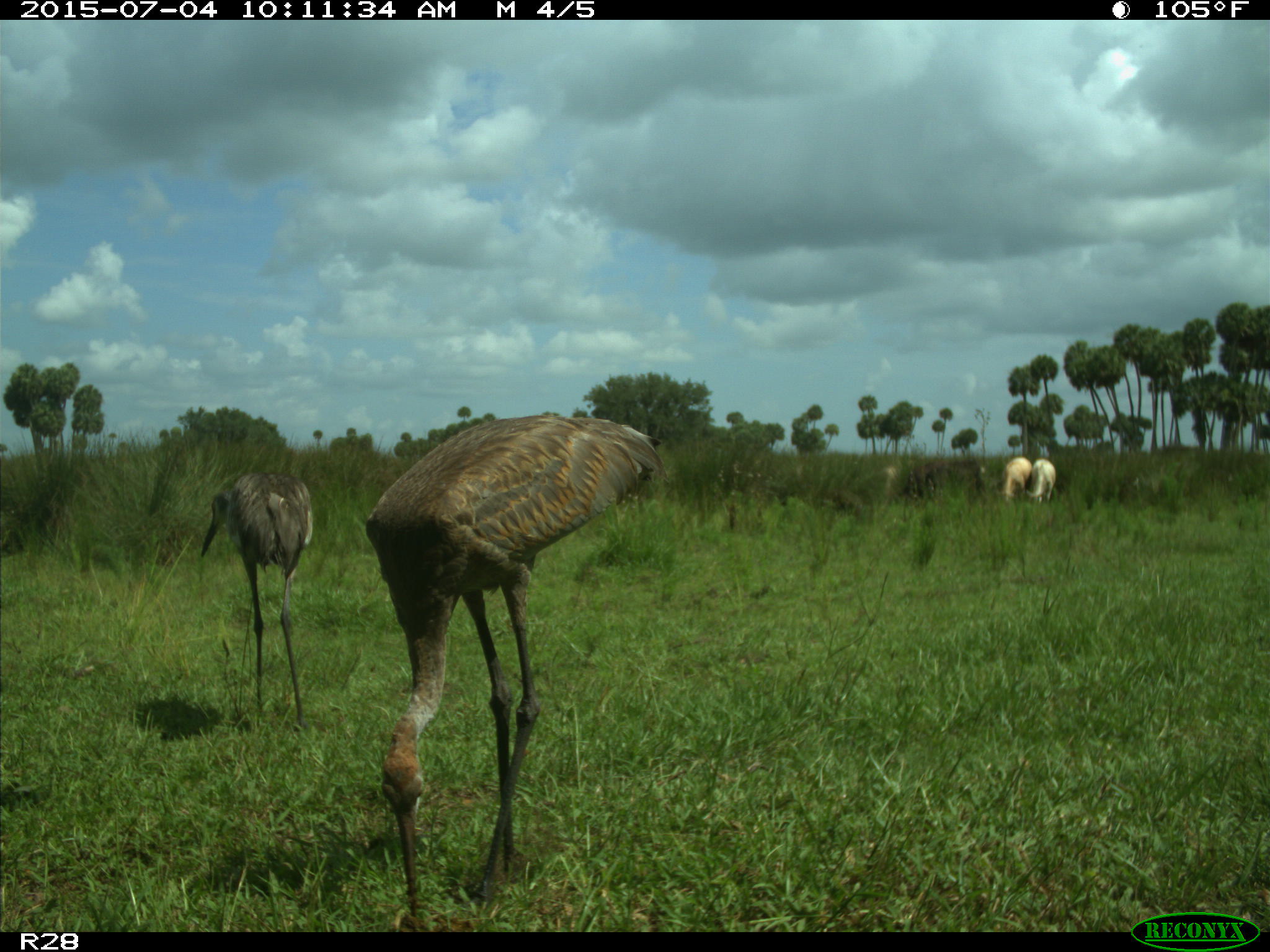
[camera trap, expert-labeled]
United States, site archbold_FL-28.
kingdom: Animalia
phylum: Chordata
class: Mammalia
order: Artiodactyla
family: Bovidae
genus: Bos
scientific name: Bos taurus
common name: domestic cow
Bos taurus (domestic cow).